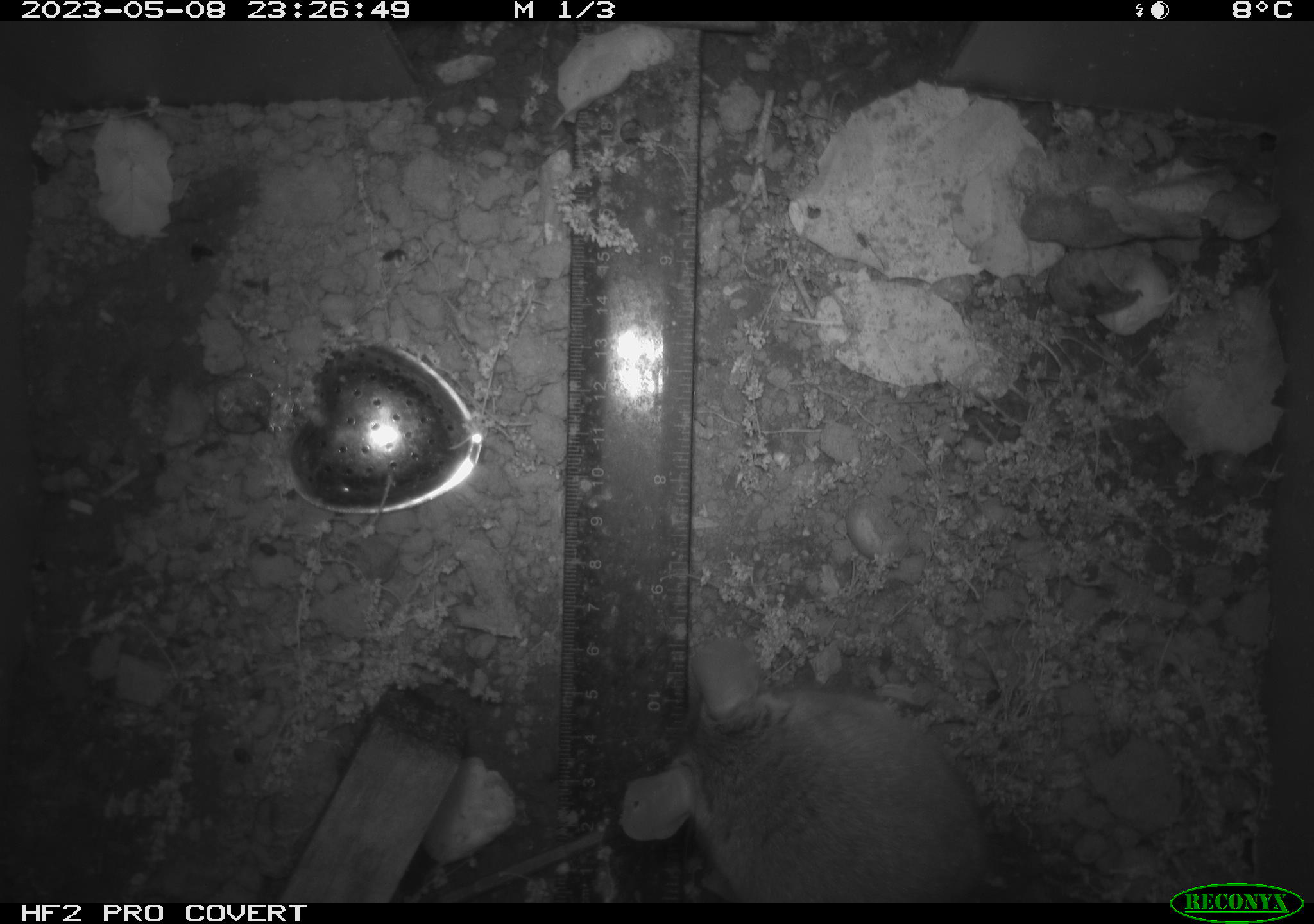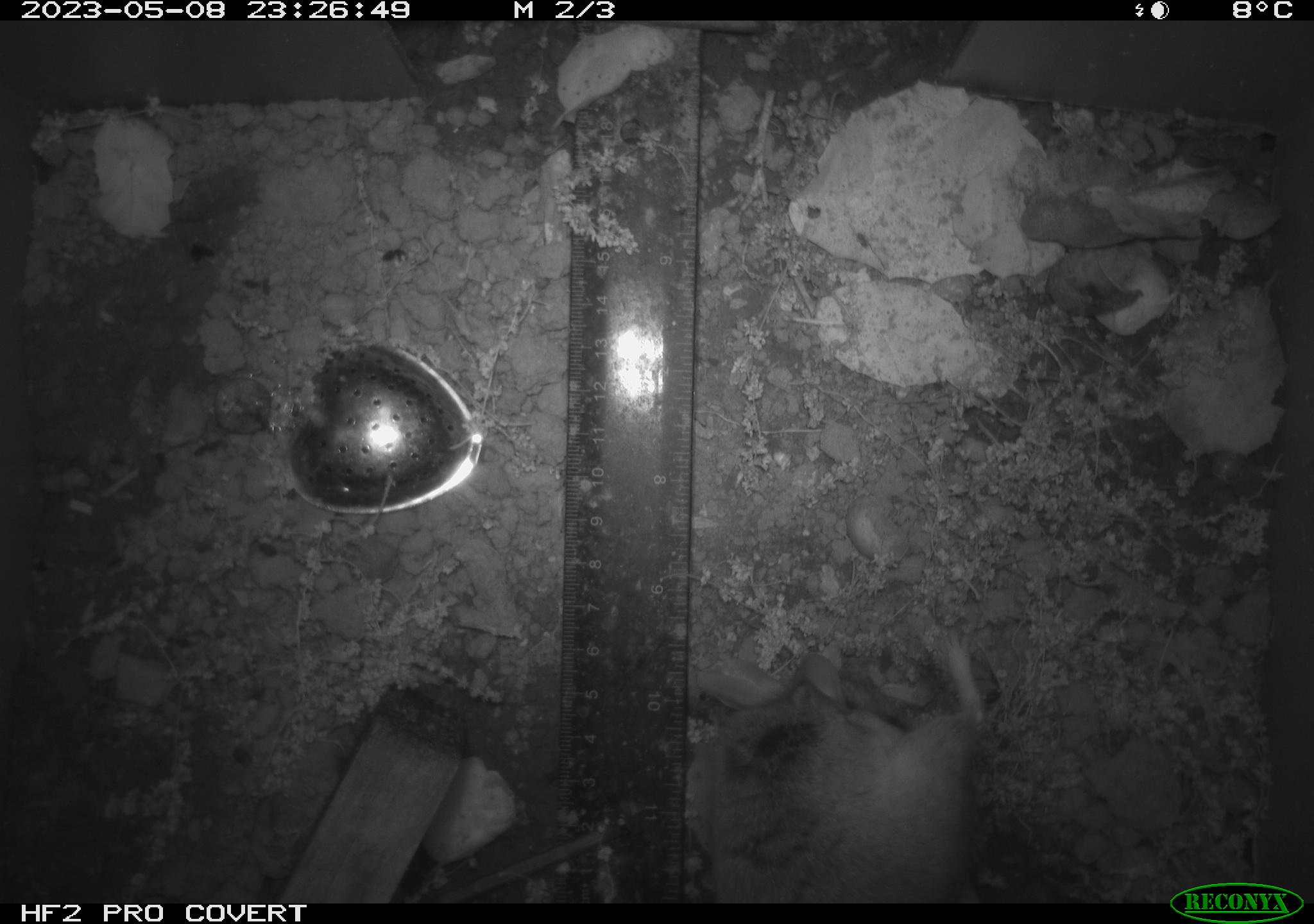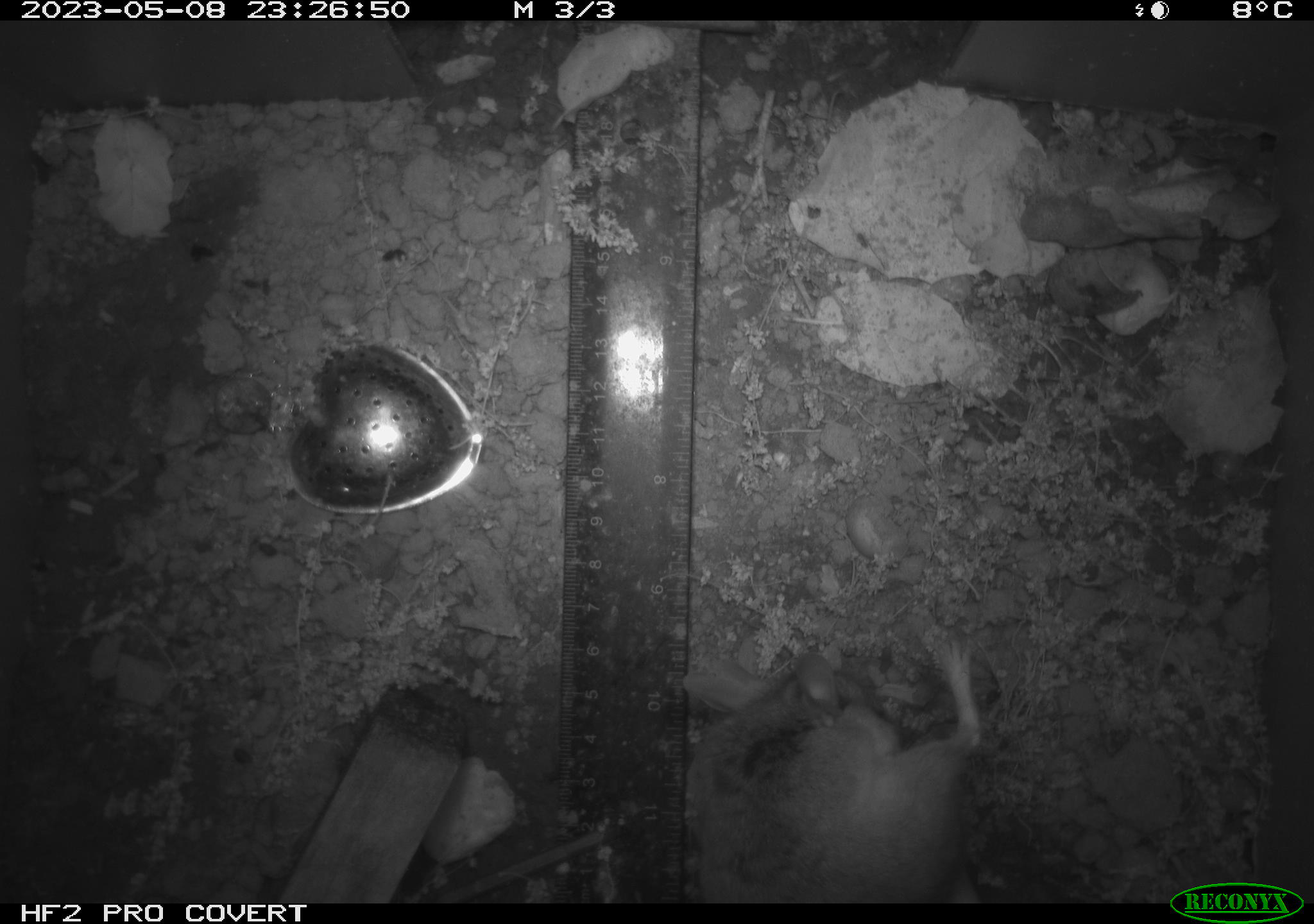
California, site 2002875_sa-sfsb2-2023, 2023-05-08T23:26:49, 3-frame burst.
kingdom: Animalia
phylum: Chordata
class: Mammalia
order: Rodentia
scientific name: Rodentia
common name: mouse species